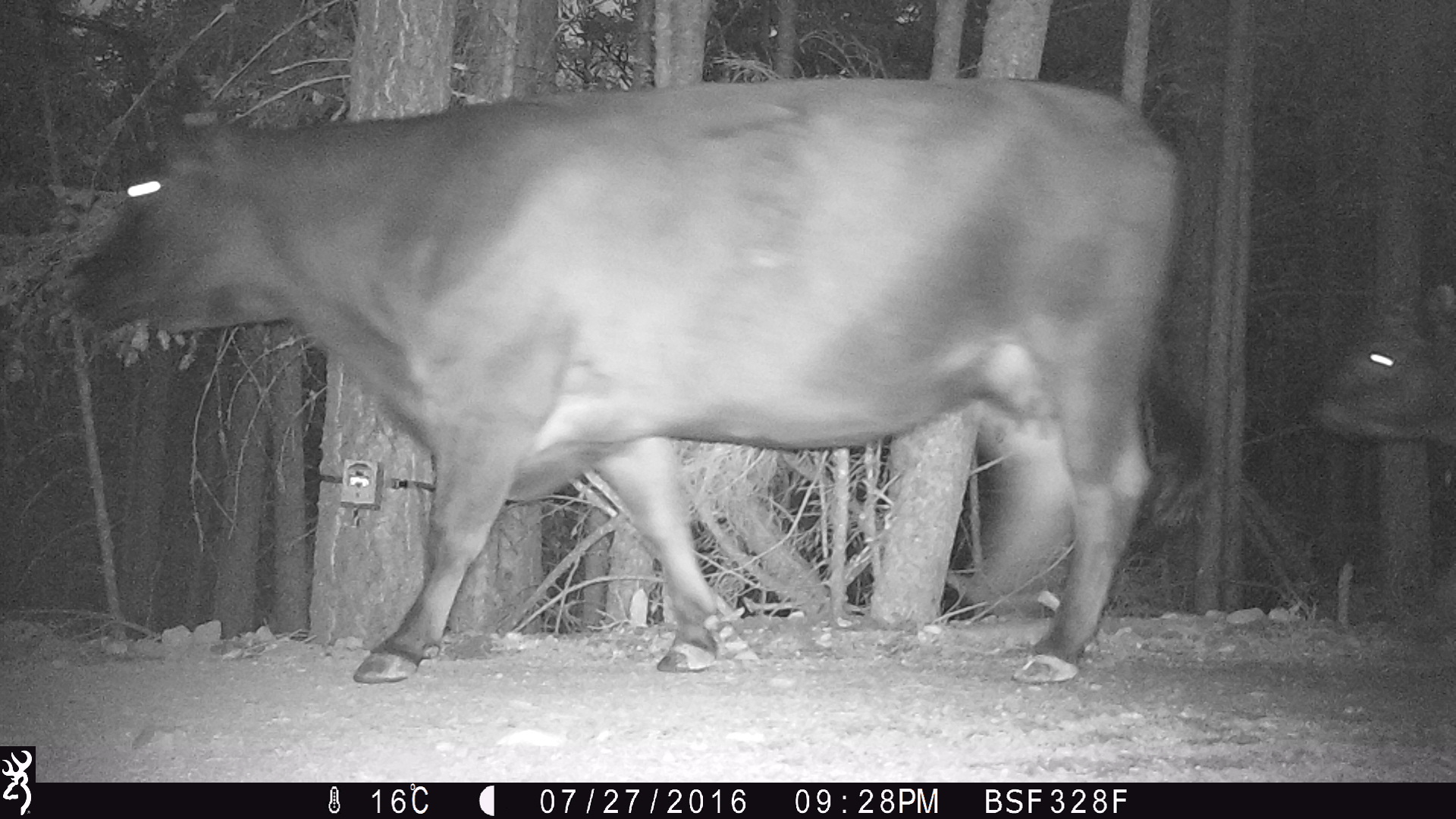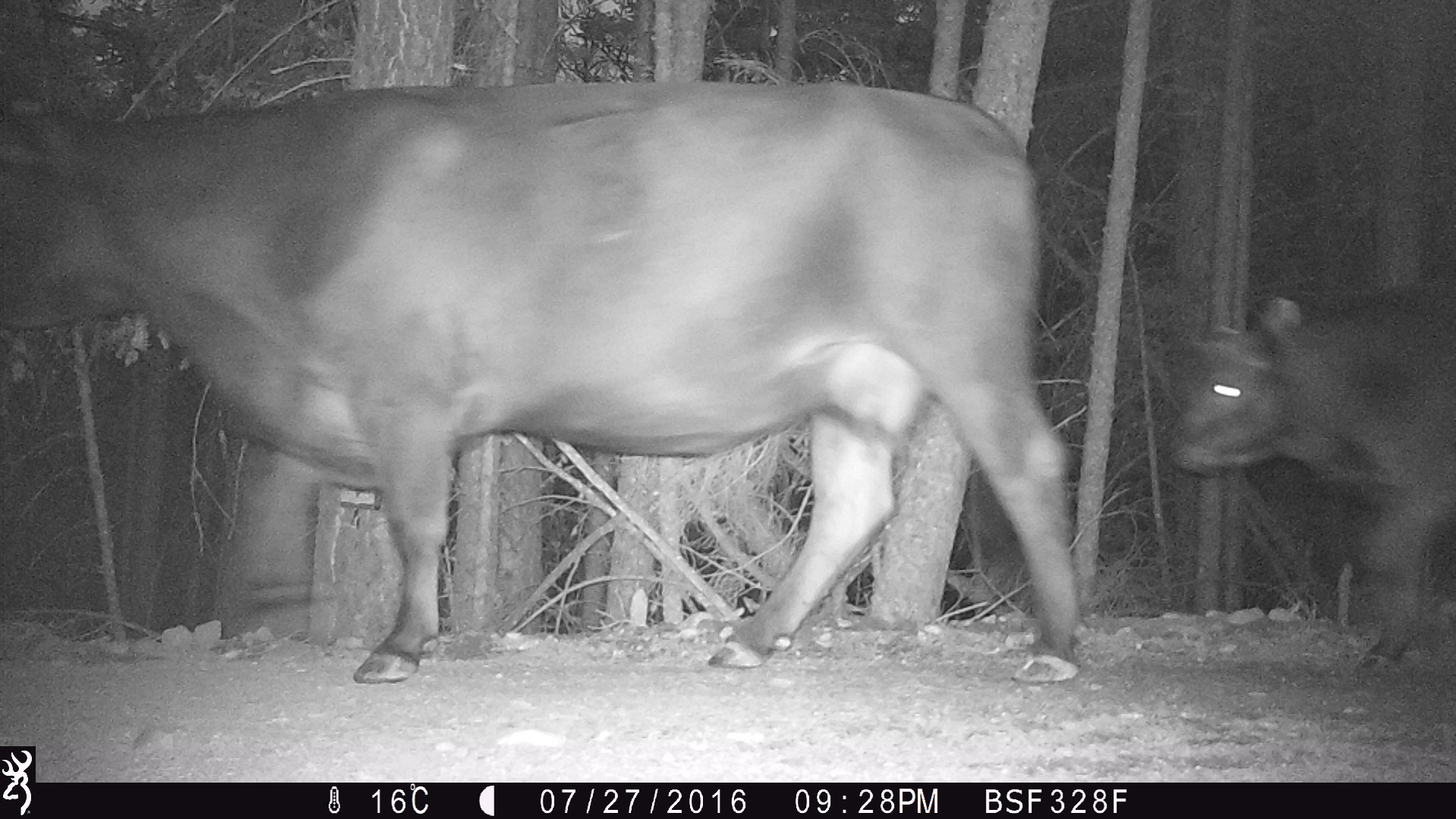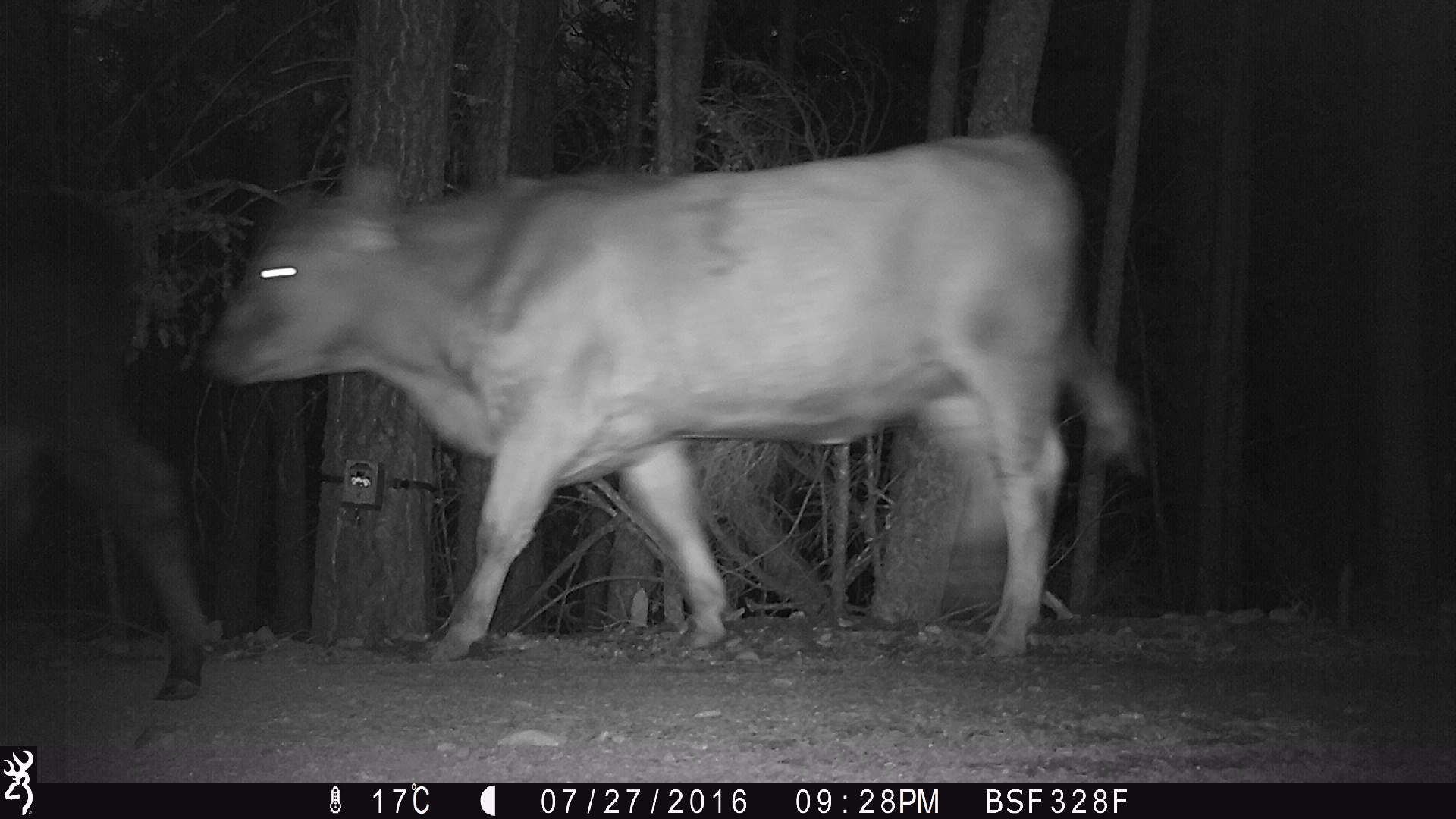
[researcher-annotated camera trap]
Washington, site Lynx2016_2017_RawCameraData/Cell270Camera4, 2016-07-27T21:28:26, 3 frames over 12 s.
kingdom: Animalia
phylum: Chordata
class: Mammalia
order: Artiodactyla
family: Bovidae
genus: Bos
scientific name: Bos taurus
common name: domestic cattle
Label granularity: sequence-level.